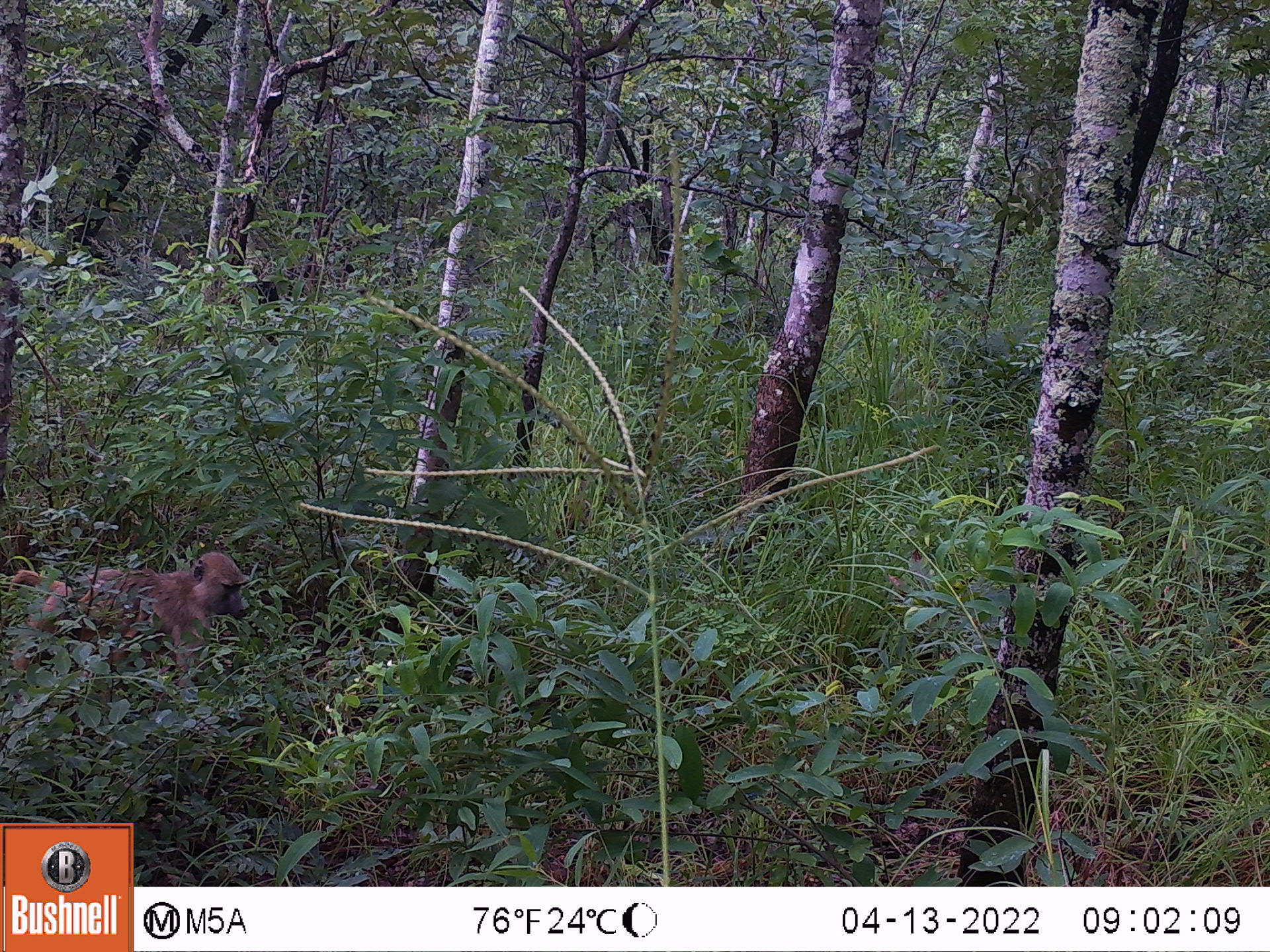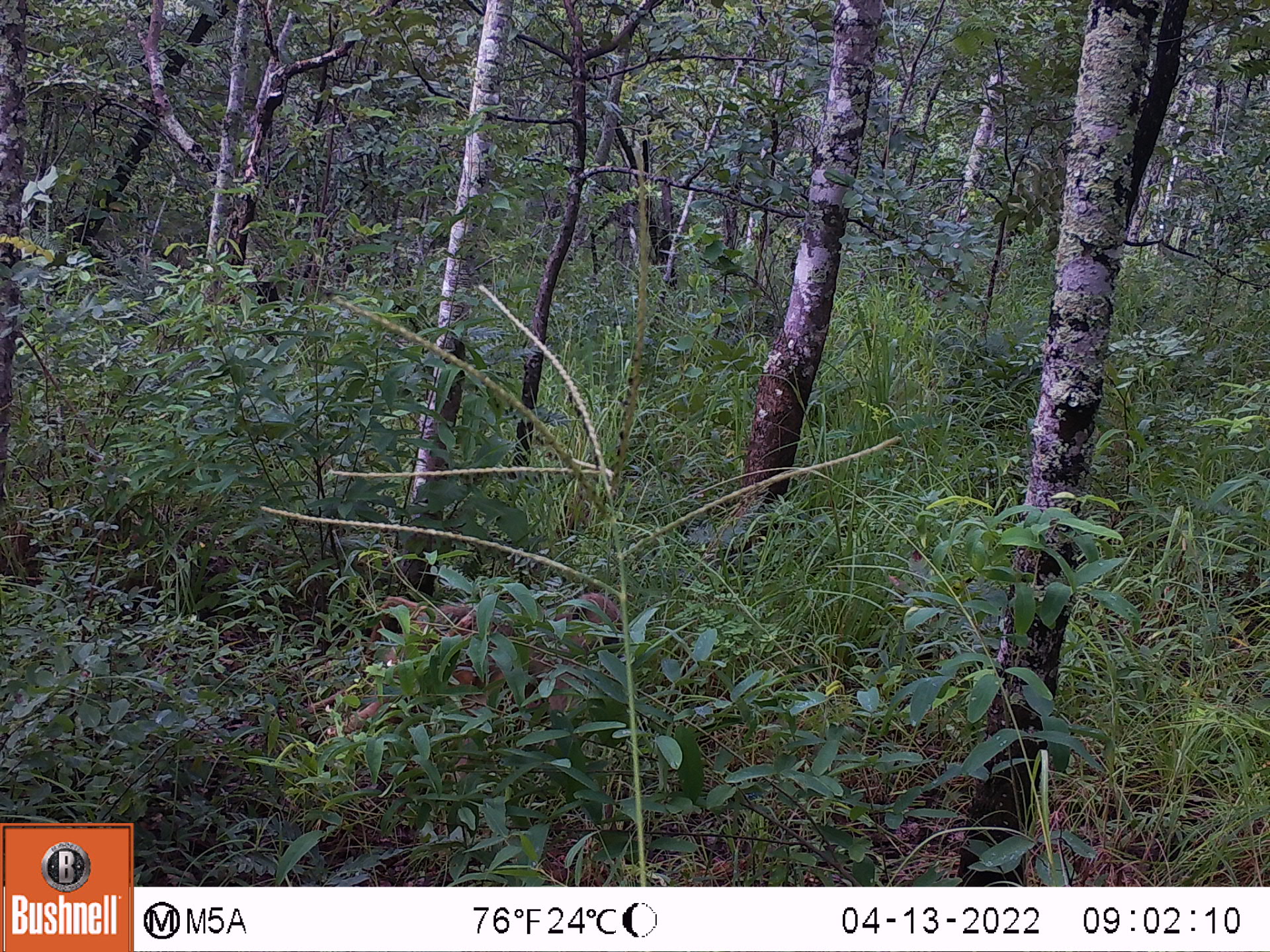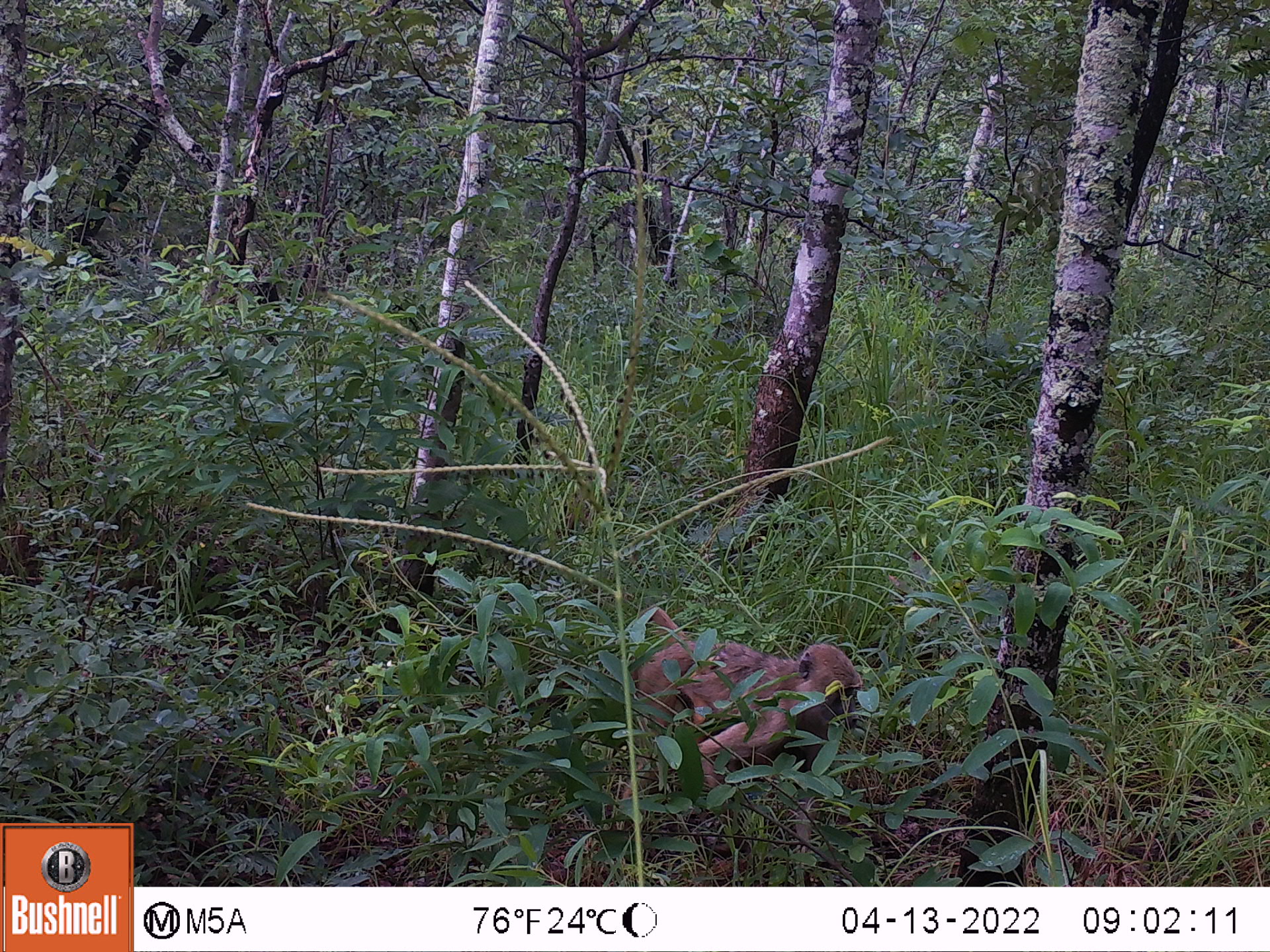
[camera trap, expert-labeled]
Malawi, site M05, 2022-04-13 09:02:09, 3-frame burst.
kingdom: Animalia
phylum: Chordata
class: Mammalia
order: Primates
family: Cercopithecidae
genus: Papio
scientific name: Papio cynocephalus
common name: yellow baboon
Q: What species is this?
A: Yellow baboon (Papio cynocephalus).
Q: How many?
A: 1.